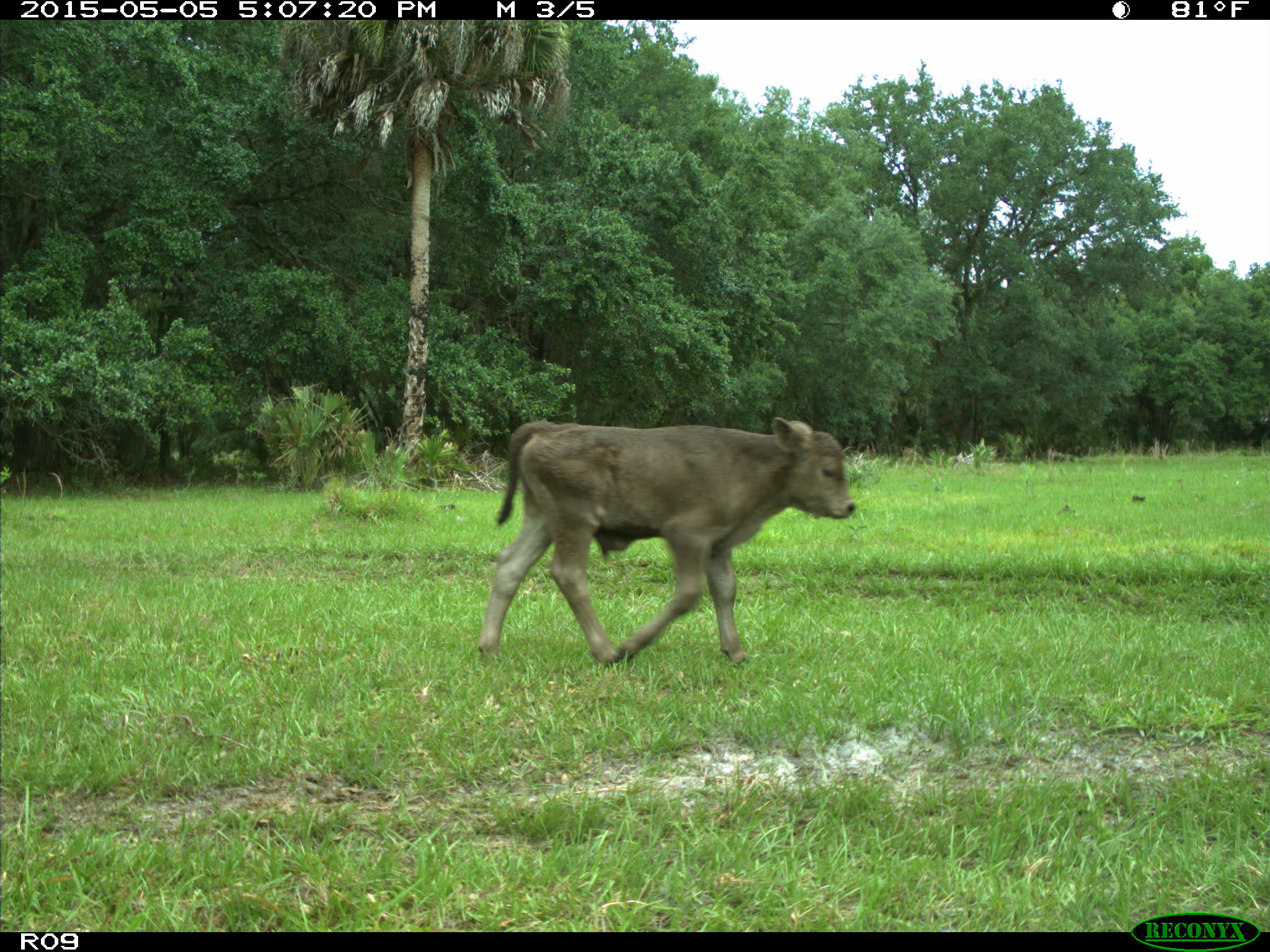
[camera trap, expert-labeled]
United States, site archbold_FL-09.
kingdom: Animalia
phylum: Chordata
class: Mammalia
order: Artiodactyla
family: Bovidae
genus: Bos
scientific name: Bos taurus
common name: domestic cow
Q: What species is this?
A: Bos taurus (domestic cow).